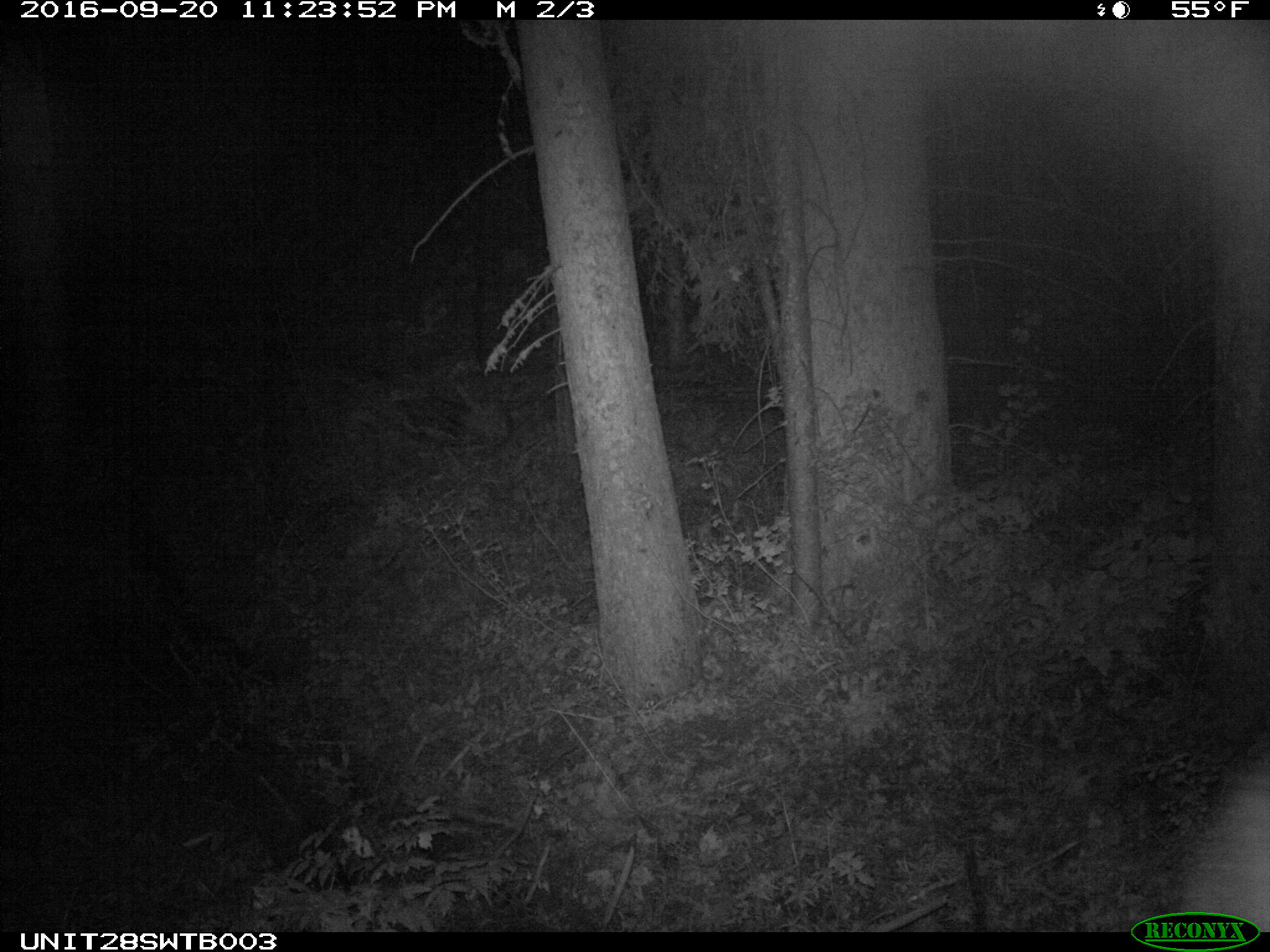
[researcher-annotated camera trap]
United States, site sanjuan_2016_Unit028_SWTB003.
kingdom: Animalia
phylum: Chordata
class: Mammalia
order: Artiodactyla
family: Cervidae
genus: Cervus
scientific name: Cervus elaphus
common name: red deer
Cervus elaphus (red deer).